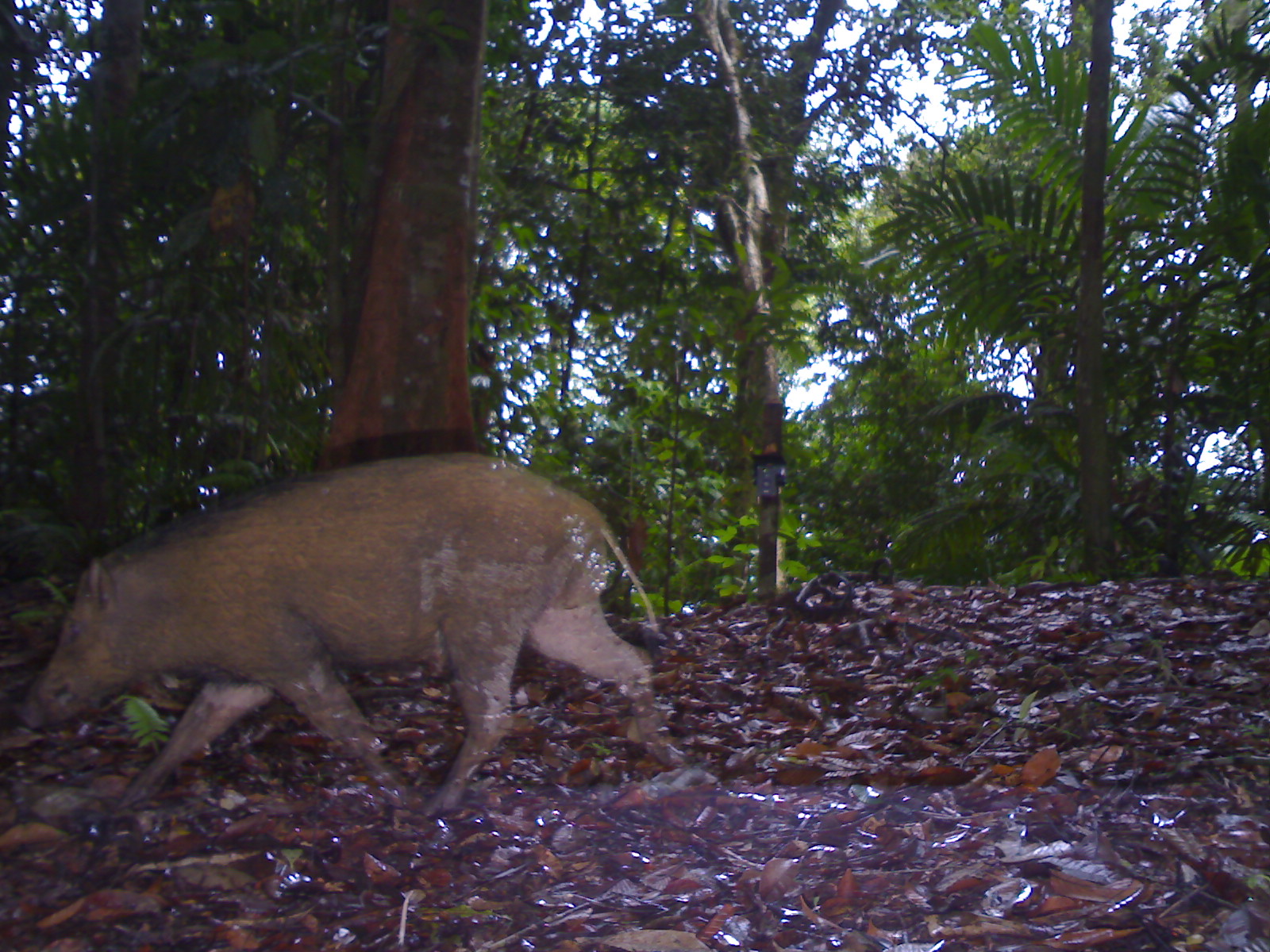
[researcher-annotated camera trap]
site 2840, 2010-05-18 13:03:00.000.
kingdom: Animalia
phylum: Chordata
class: Mammalia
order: Artiodactyla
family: Suidae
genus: Sus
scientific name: Sus scrofa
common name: wild boar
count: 1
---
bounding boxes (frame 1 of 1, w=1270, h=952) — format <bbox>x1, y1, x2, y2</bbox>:
sus scrofa: <bbox>13, 448, 685, 818</bbox>